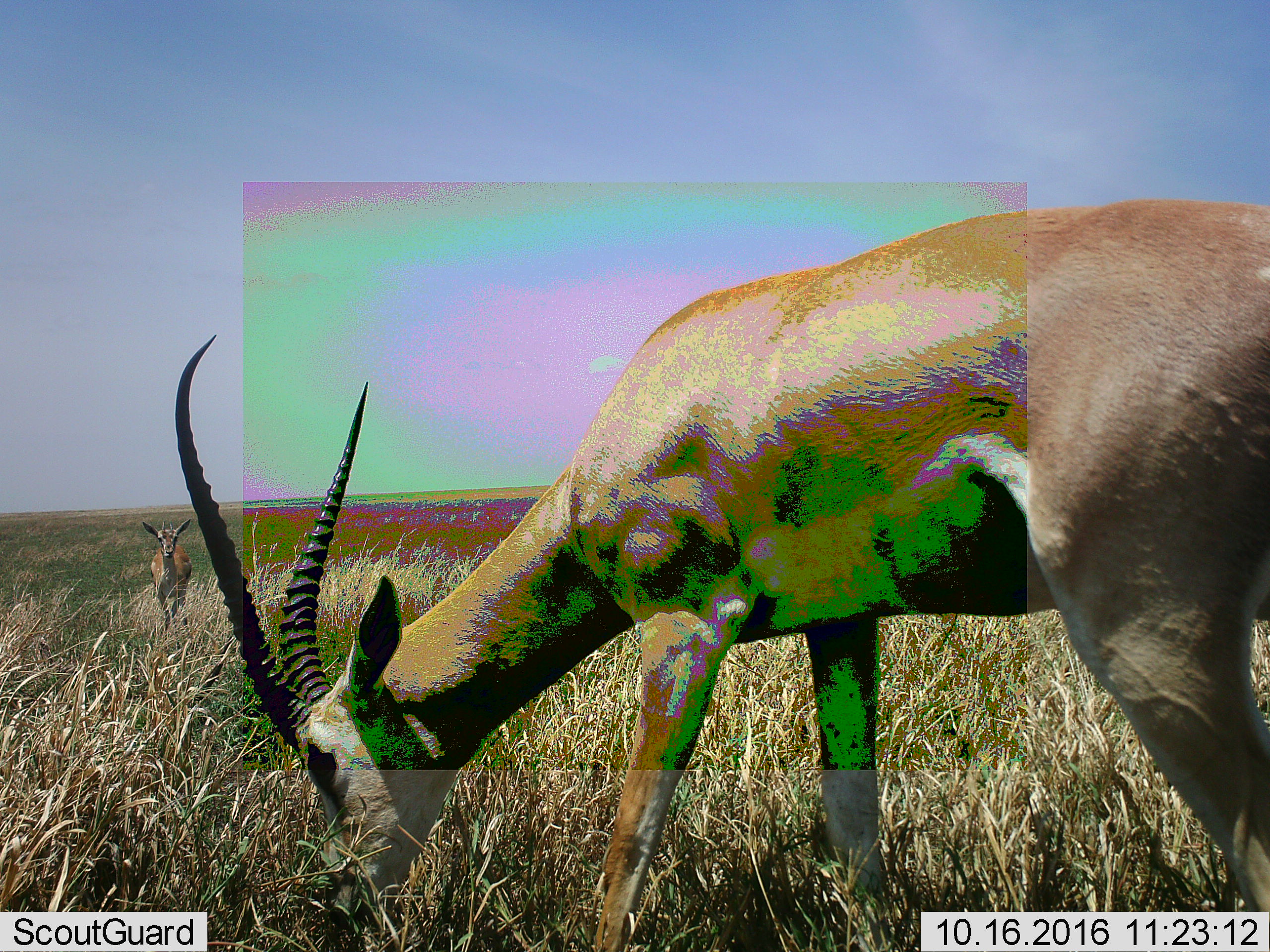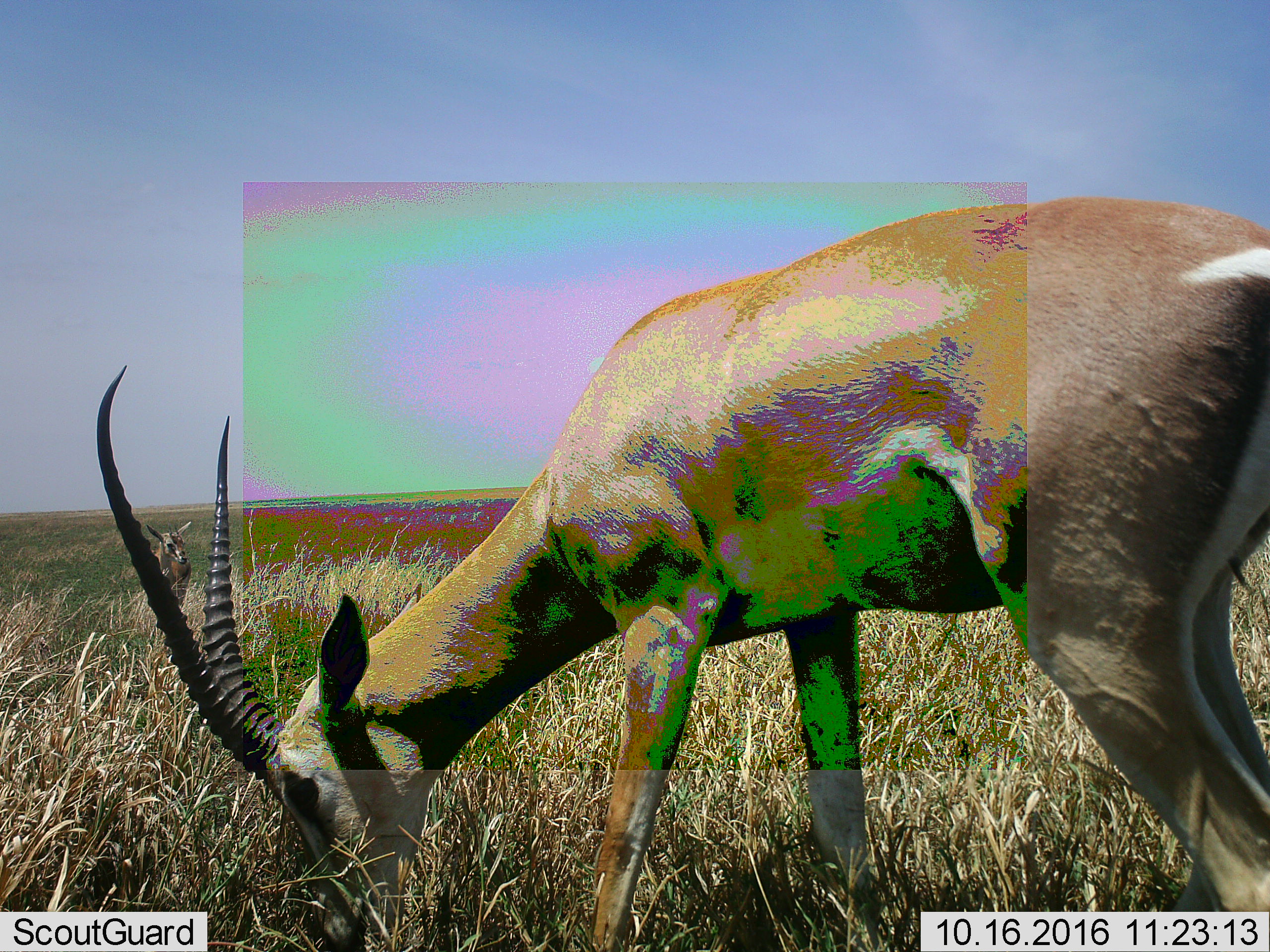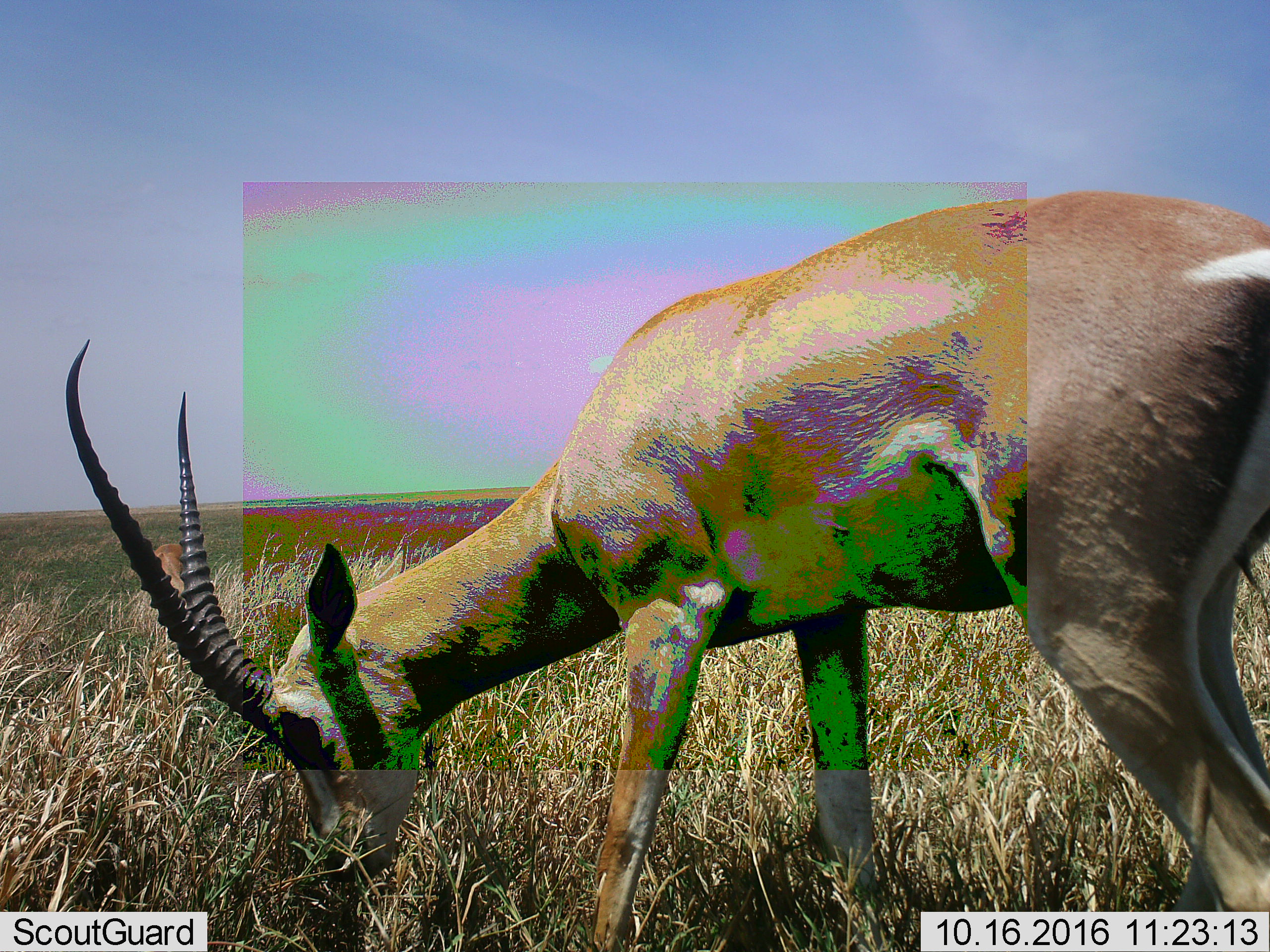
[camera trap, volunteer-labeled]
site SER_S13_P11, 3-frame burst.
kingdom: Animalia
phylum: Chordata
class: Mammalia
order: Artiodactyla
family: Bovidae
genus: Nanger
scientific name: Nanger granti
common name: grant's gazelle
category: gazellegrants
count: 2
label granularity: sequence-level